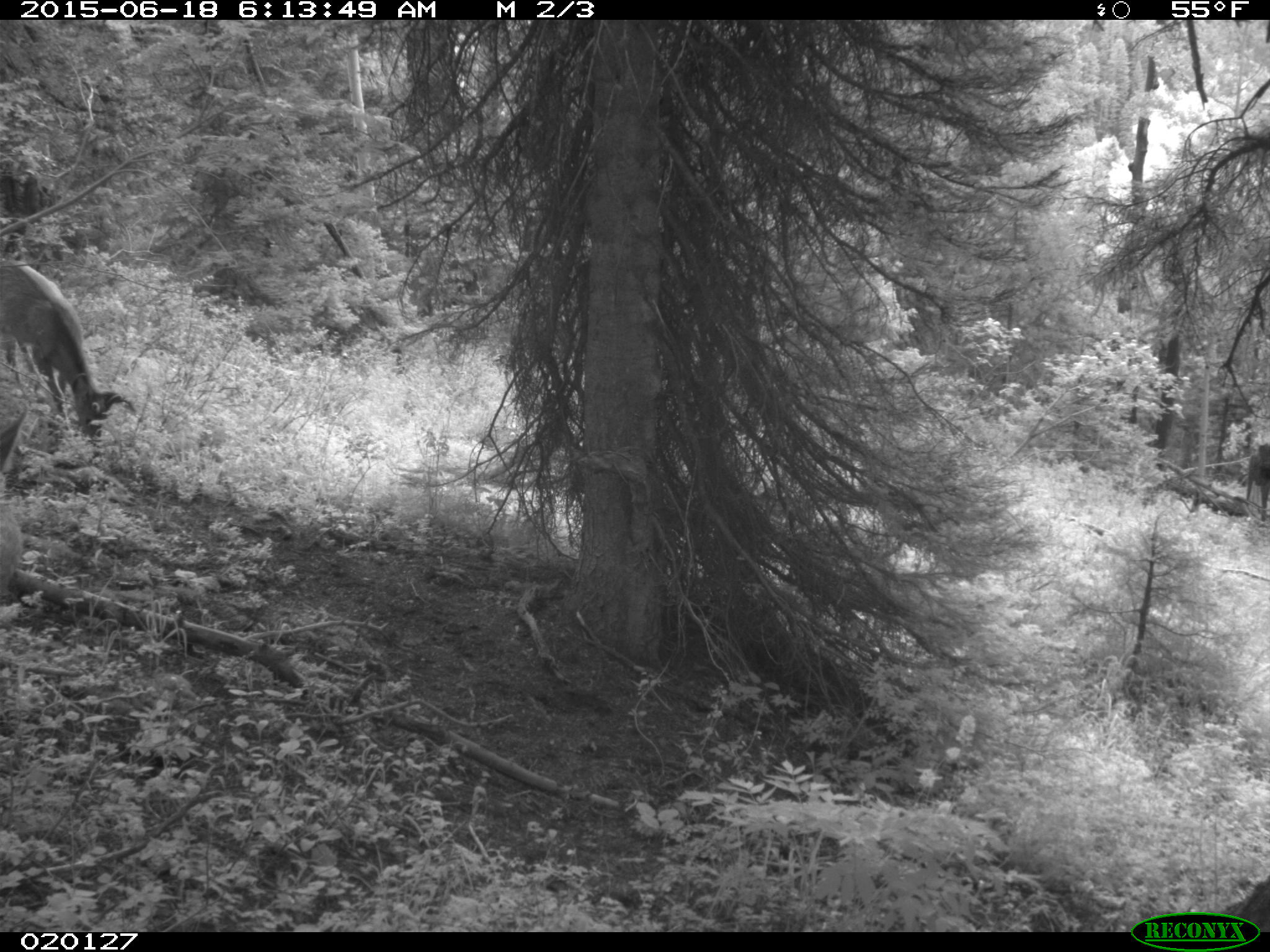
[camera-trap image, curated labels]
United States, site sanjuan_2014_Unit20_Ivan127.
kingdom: Animalia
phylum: Chordata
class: Mammalia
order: Artiodactyla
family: Cervidae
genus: Odocoileus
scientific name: Odocoileus hemionus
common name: mule deer